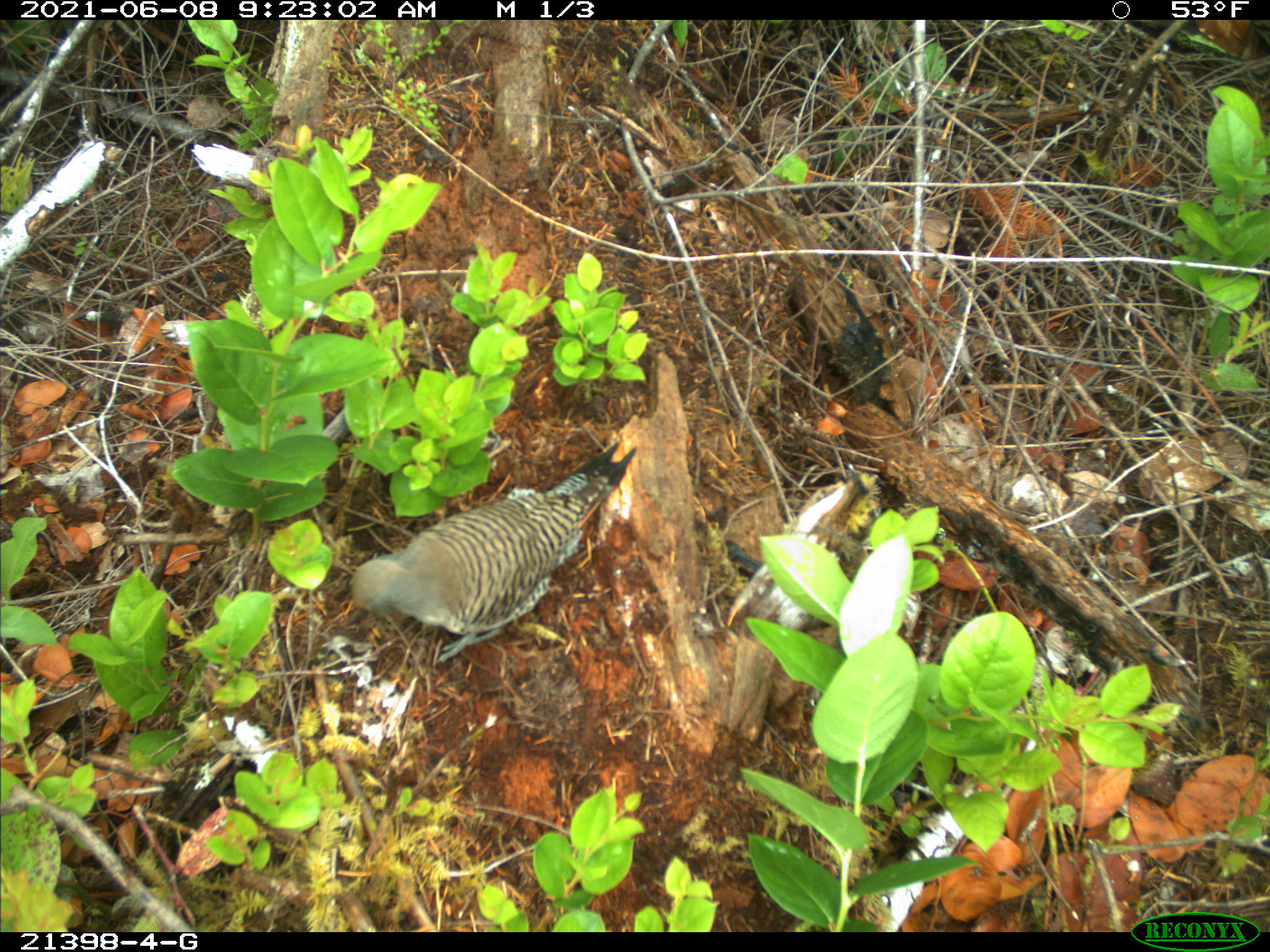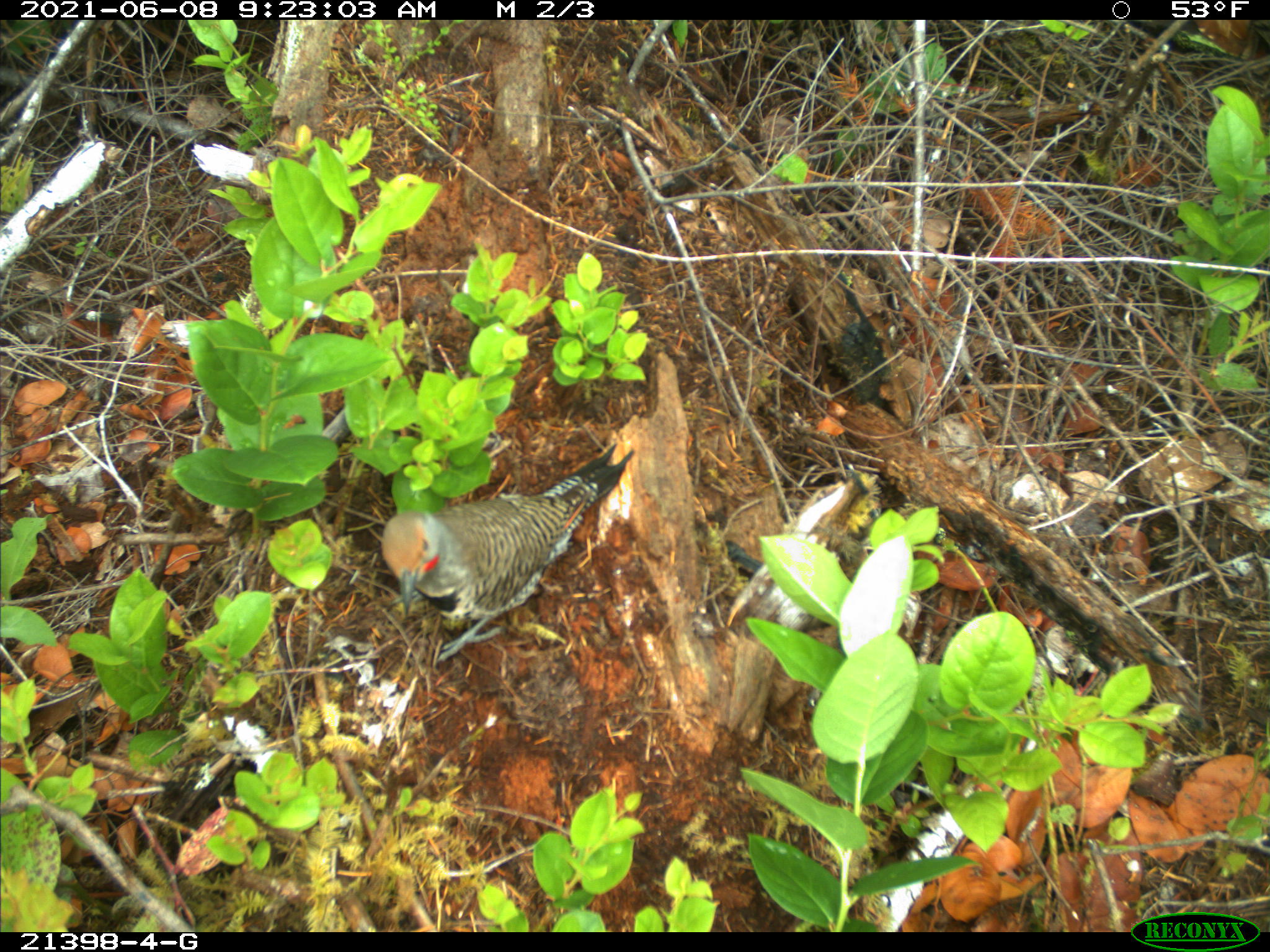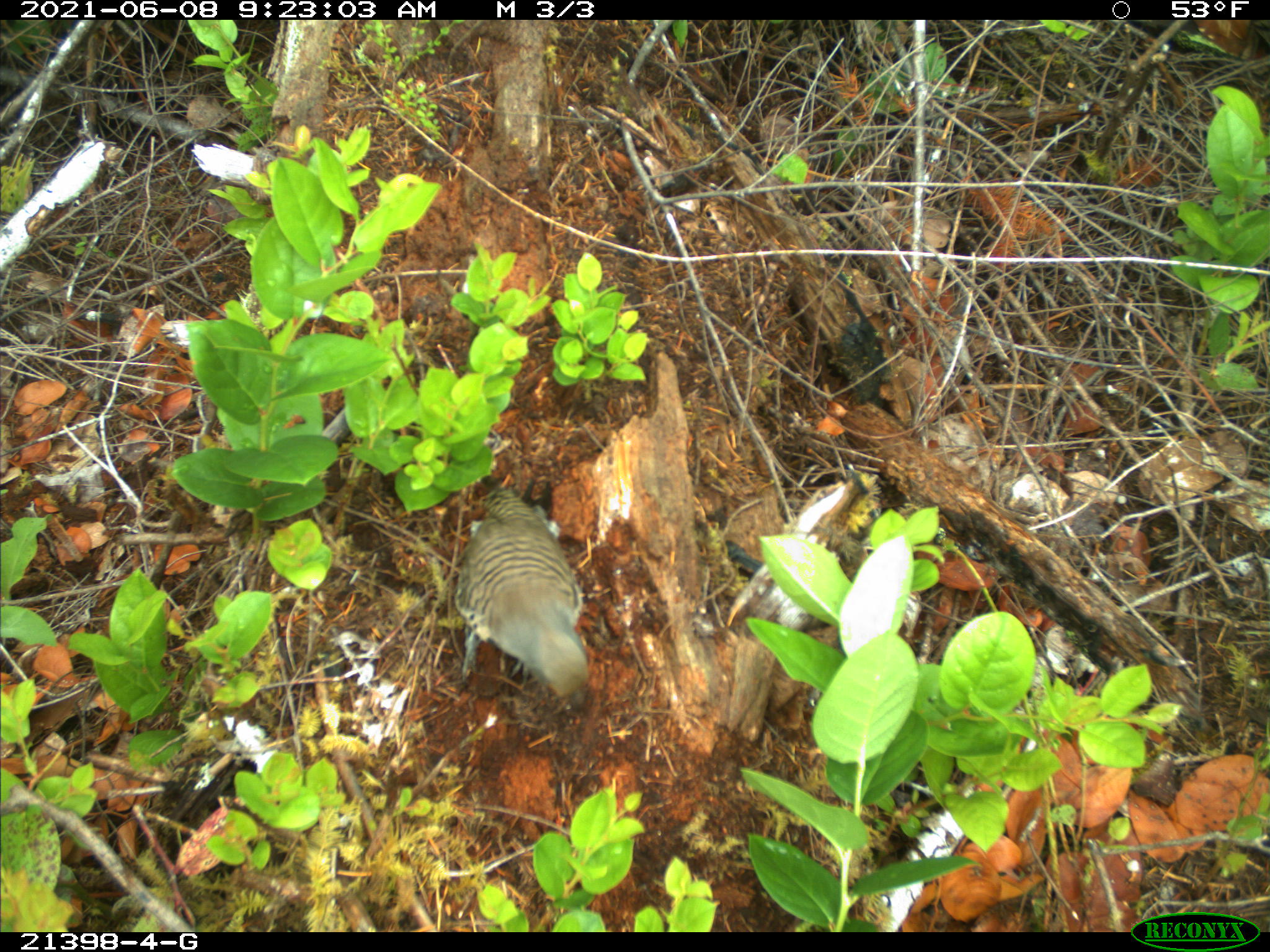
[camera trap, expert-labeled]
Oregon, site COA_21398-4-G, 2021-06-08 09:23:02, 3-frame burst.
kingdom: Animalia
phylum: Chordata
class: Aves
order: Piciformes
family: Picidae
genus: Colaptes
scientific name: Colaptes auratus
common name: northern flicker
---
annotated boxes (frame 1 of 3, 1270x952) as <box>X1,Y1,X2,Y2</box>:
northern flicker: <box>326,433,641,669</box>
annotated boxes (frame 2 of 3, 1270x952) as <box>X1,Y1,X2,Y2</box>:
northern flicker: <box>377,438,639,667</box>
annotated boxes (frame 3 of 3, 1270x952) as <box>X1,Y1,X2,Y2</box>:
northern flicker: <box>443,471,598,714</box>